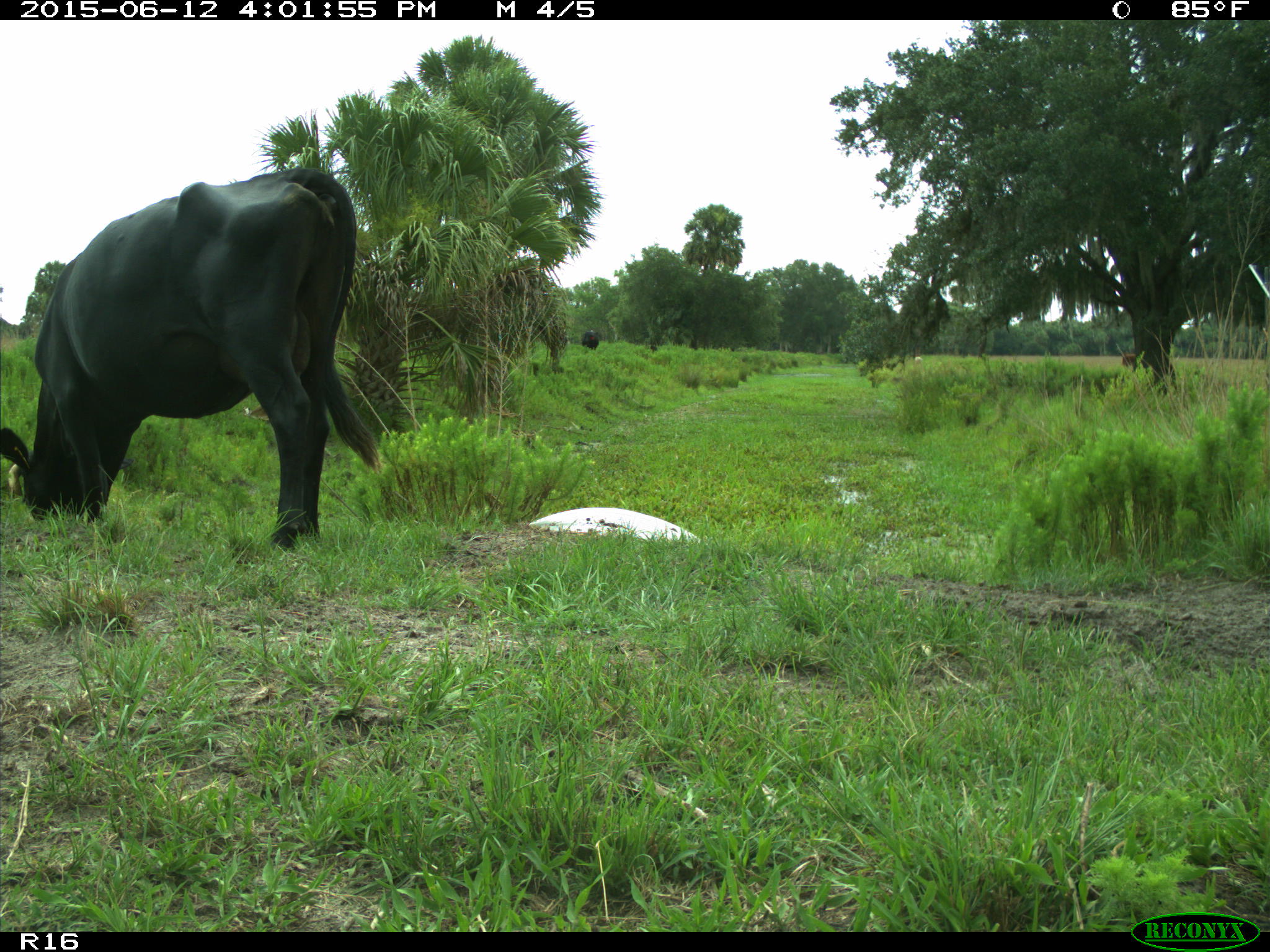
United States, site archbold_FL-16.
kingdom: Animalia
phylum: Chordata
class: Mammalia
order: Artiodactyla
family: Bovidae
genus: Bos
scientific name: Bos taurus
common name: domestic cow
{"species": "Bos taurus (domestic cow)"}